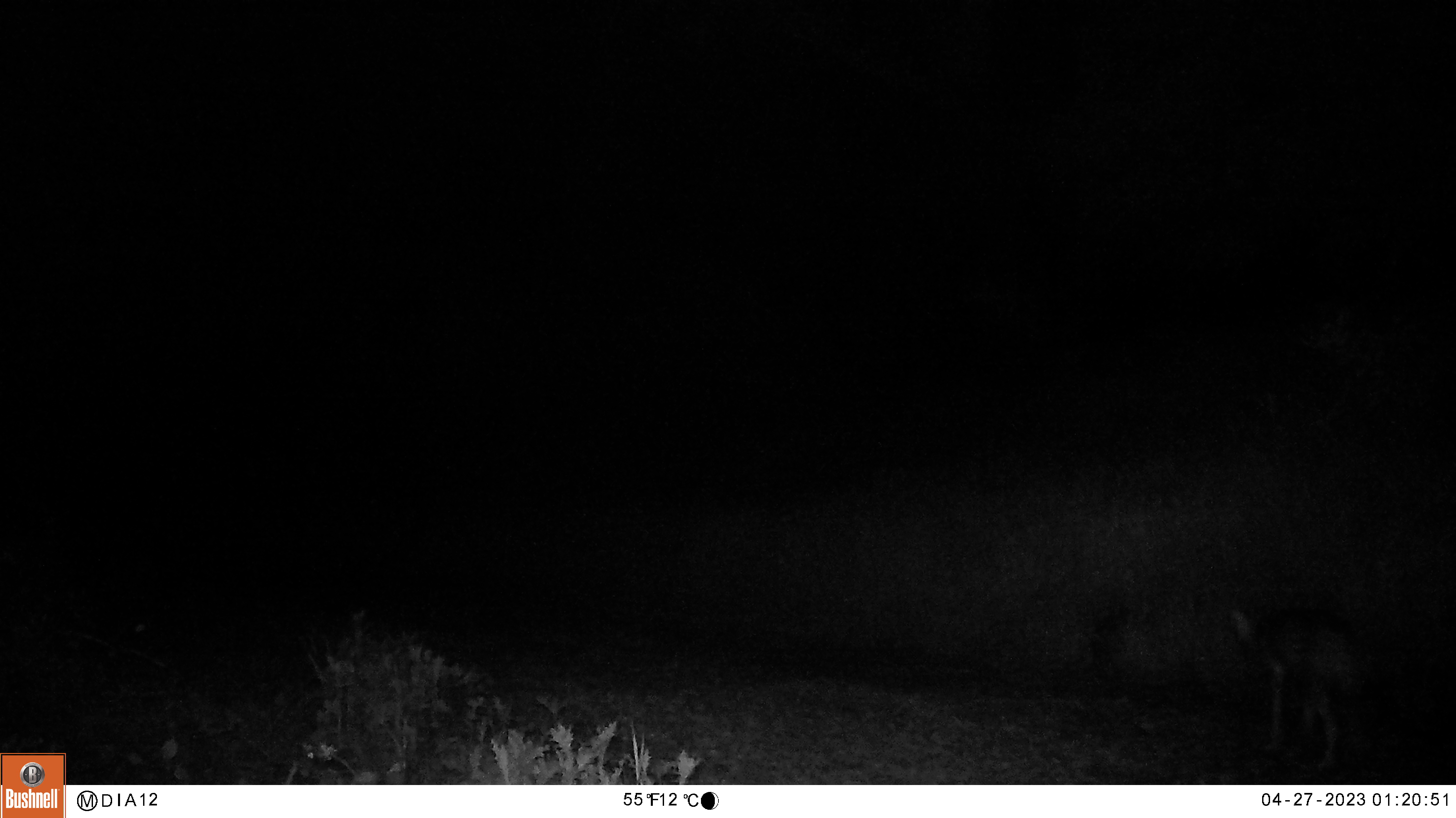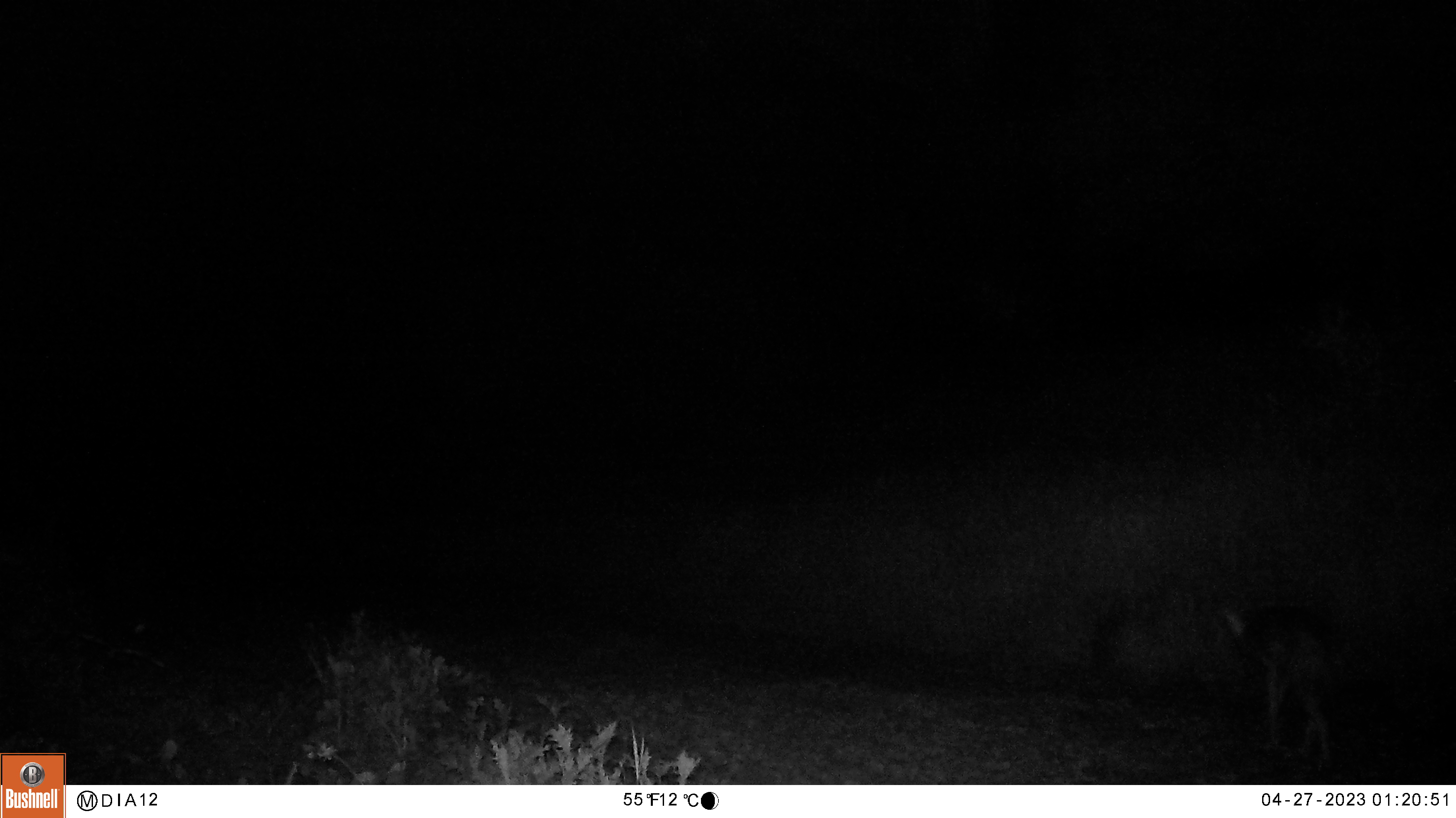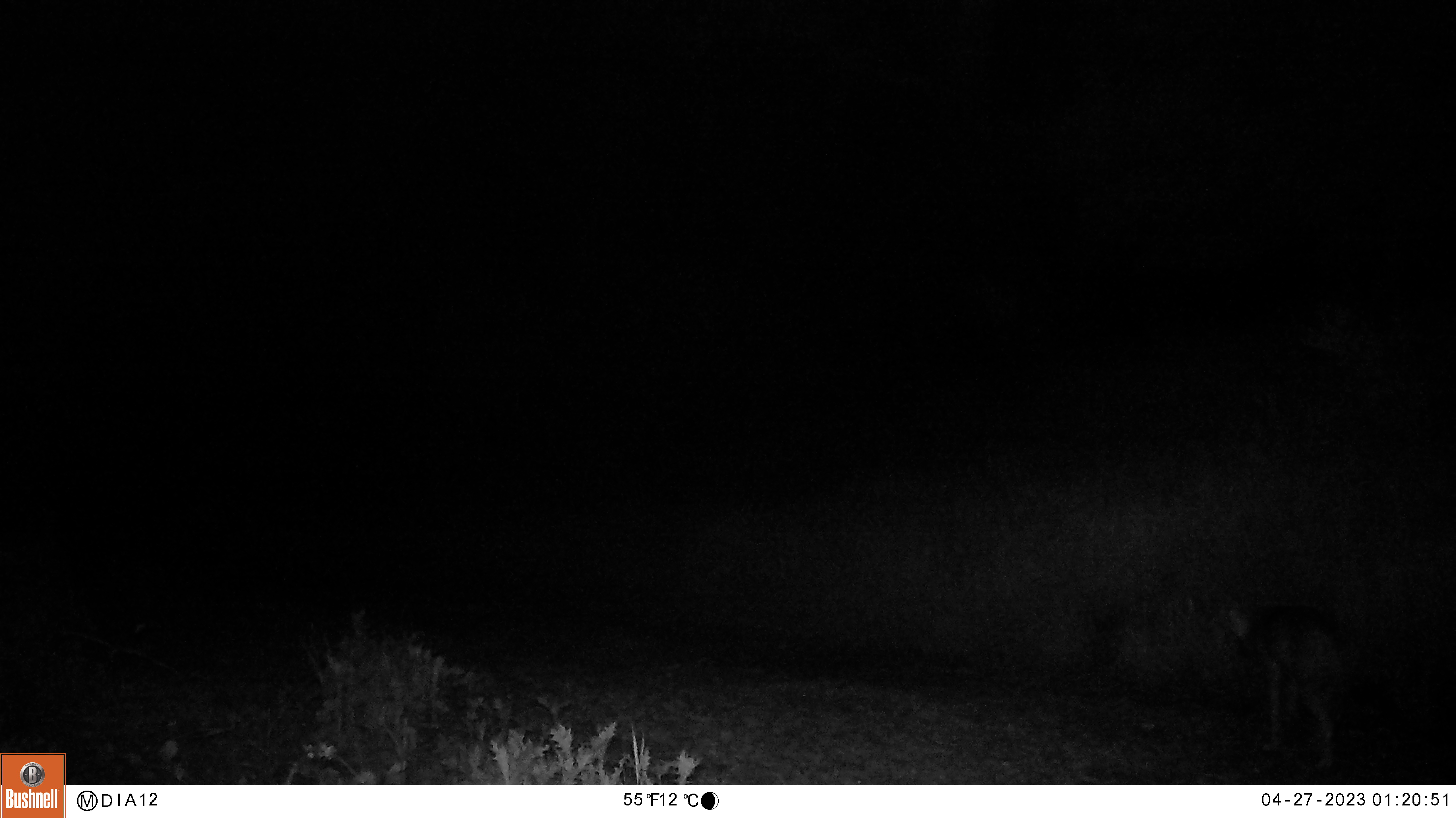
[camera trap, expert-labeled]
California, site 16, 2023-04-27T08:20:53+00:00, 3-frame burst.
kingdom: Animalia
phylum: Chordata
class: Mammalia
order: Carnivora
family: Canidae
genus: Canis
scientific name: Canis latrans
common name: coyote